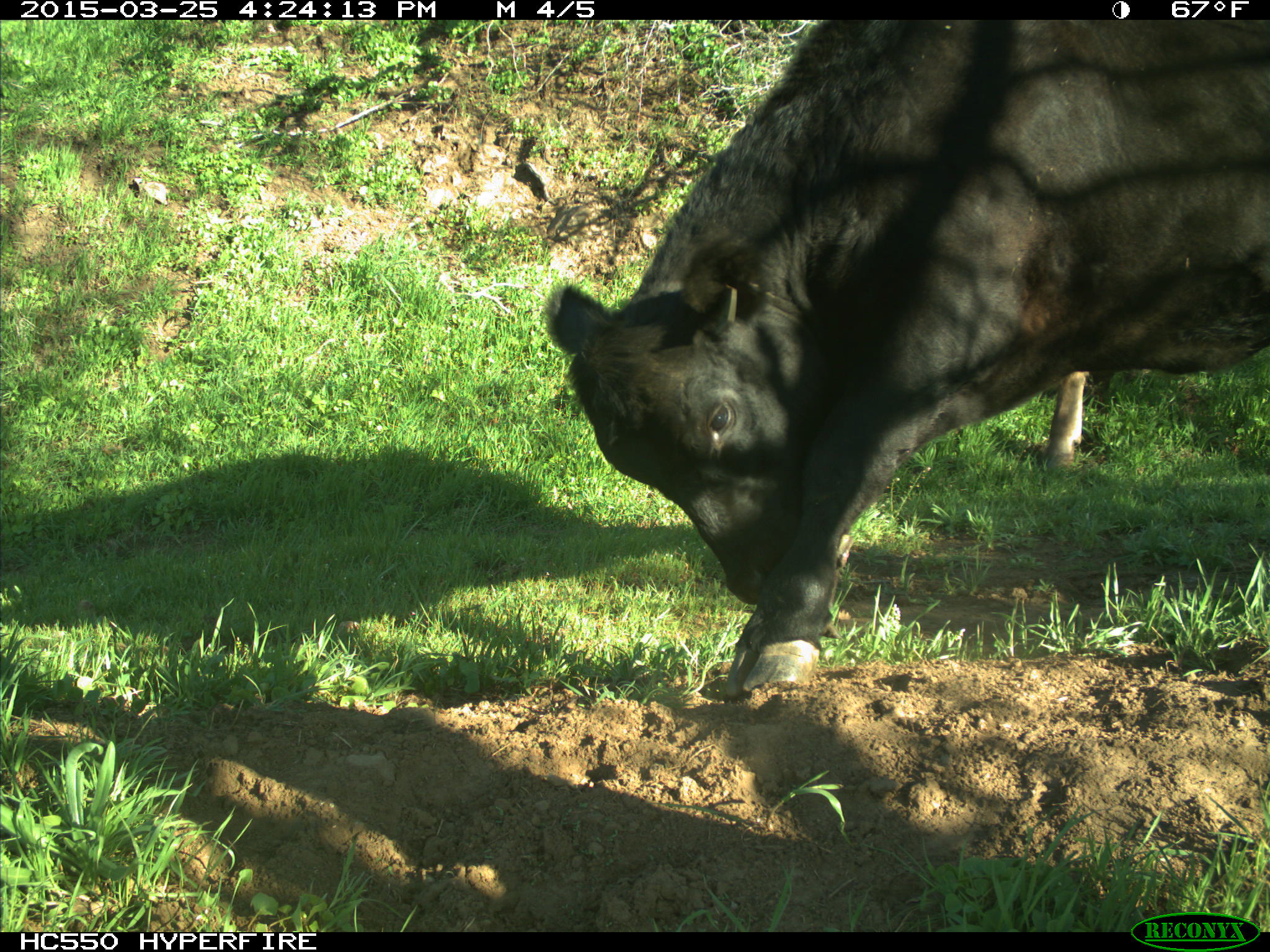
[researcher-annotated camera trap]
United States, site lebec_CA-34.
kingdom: Animalia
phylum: Chordata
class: Mammalia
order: Artiodactyla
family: Bovidae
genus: Bos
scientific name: Bos taurus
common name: domestic cow